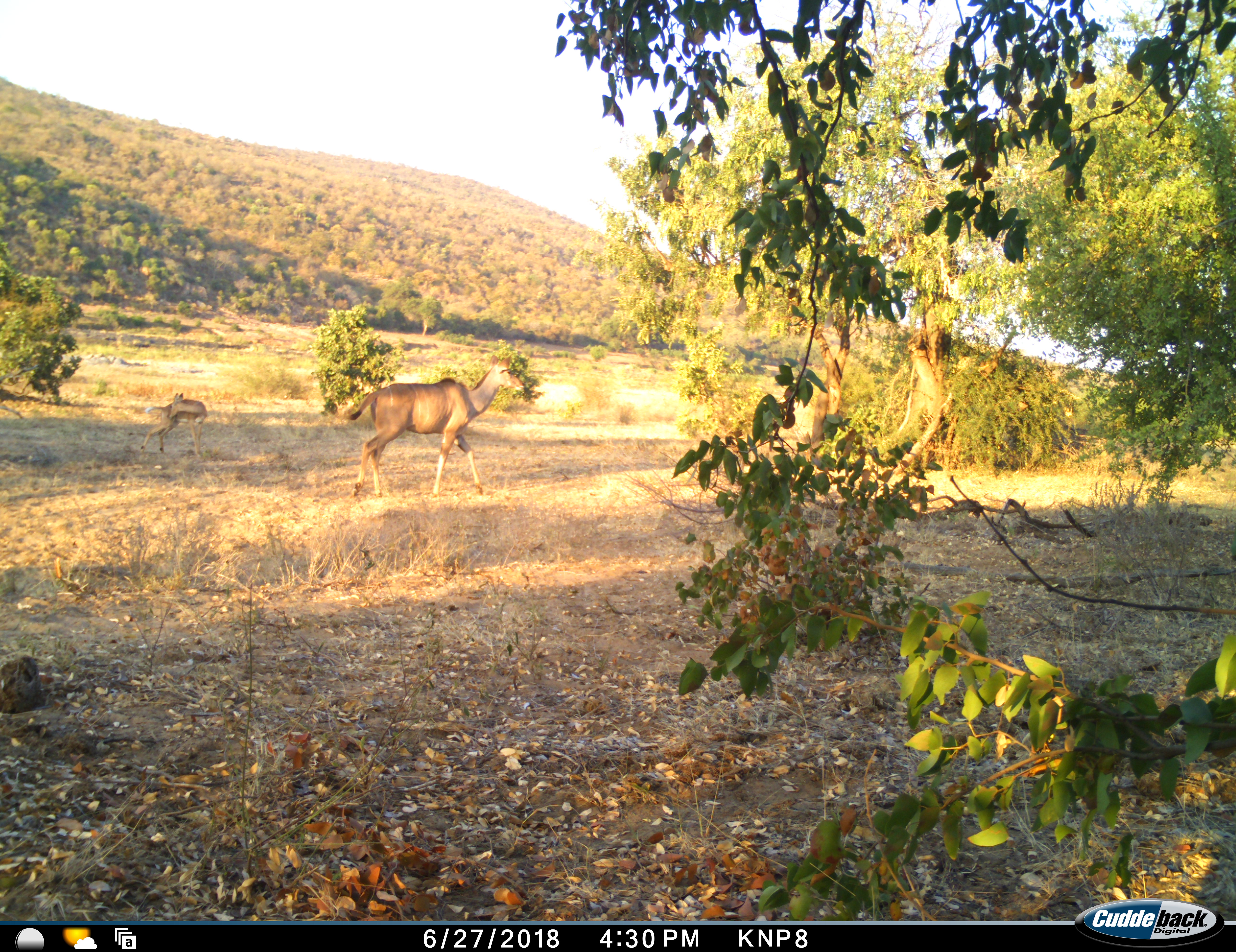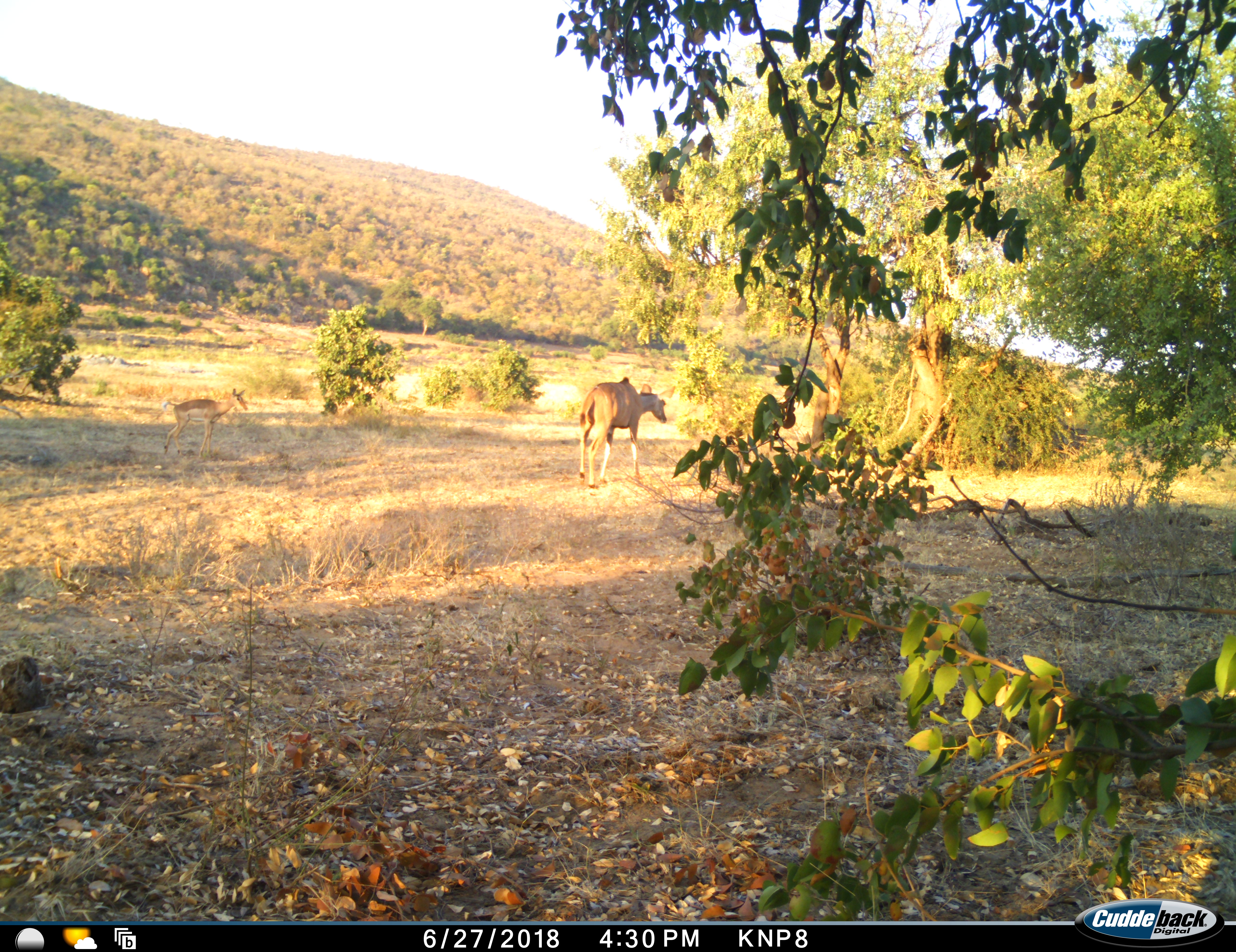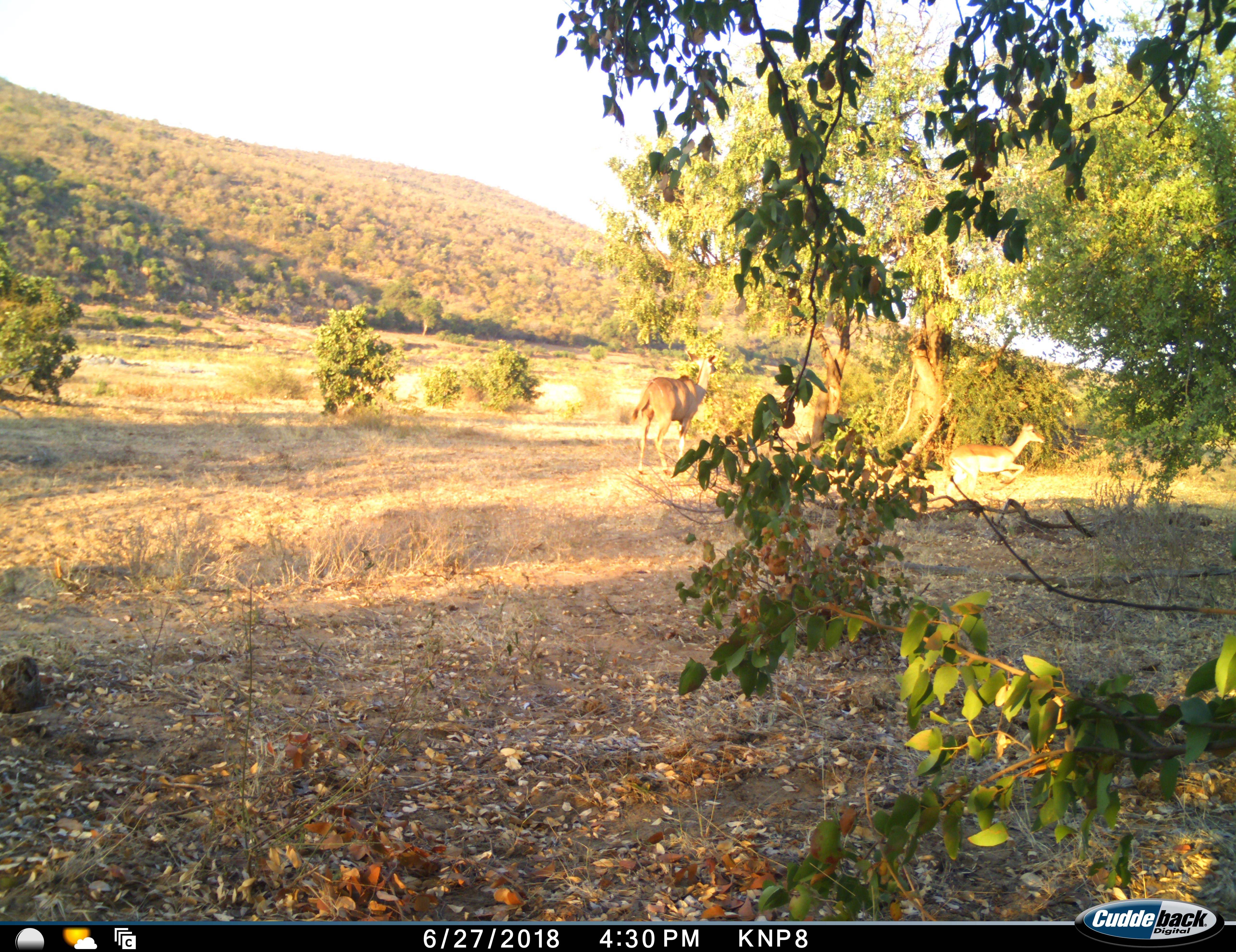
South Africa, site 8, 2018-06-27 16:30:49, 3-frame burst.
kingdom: Animalia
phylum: Chordata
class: Mammalia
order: Artiodactyla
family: Bovidae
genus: Aepyceros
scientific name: Aepyceros melampus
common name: impala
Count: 1.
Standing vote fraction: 50%.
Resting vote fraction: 0%.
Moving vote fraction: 83%.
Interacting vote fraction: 0%.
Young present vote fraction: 0%.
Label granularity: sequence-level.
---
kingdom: Animalia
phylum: Chordata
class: Mammalia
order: Artiodactyla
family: Bovidae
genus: Tragelaphus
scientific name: Tragelaphus strepsiceros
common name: greater kudu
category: kudu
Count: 1.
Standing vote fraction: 11%.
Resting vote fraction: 0%.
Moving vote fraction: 100%.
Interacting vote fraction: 11%.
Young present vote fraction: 33%.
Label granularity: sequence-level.